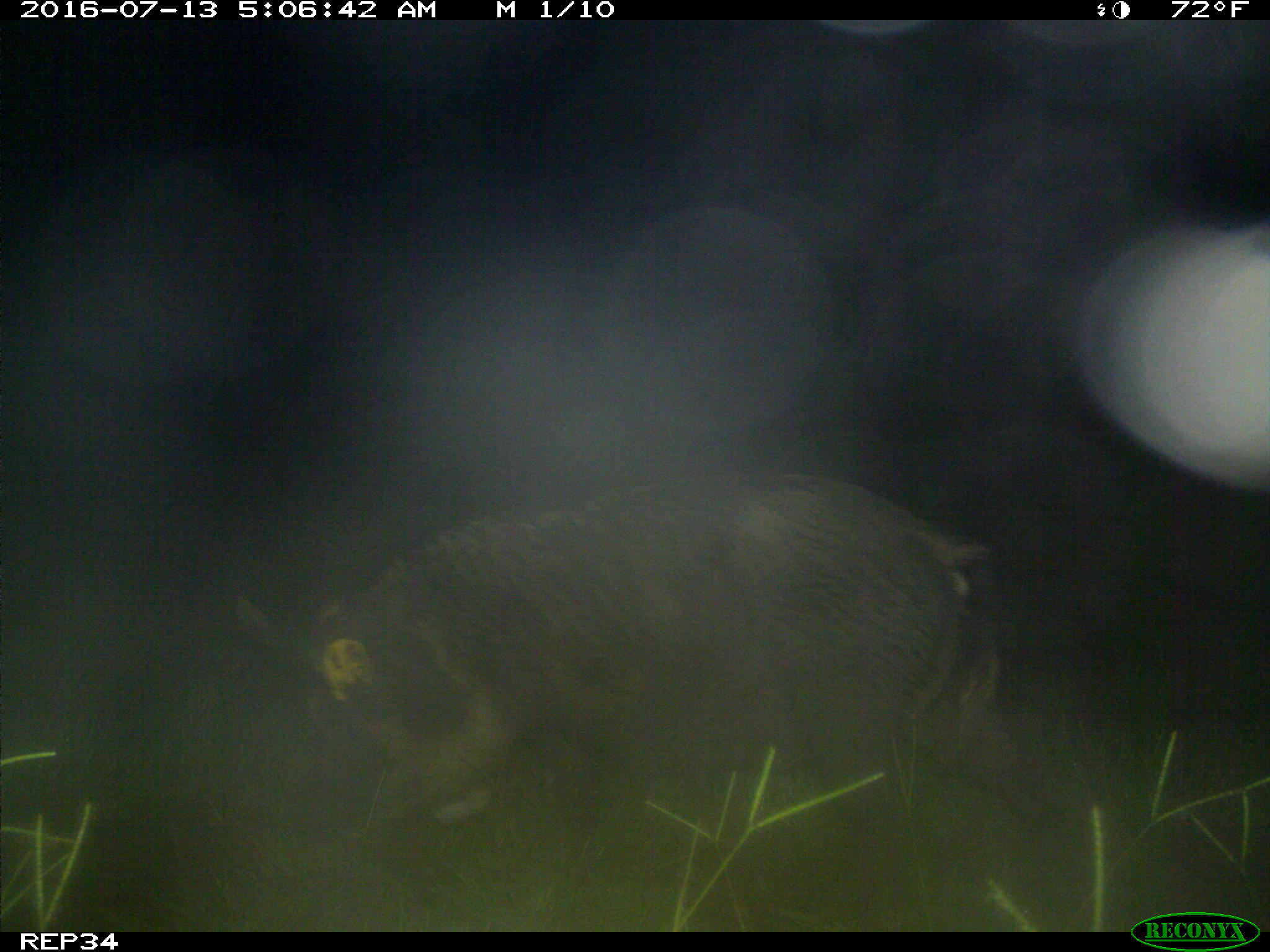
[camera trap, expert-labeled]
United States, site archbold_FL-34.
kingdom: Animalia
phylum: Chordata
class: Mammalia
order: Artiodactyla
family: Suidae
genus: Sus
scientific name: Sus scrofa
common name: wild boar